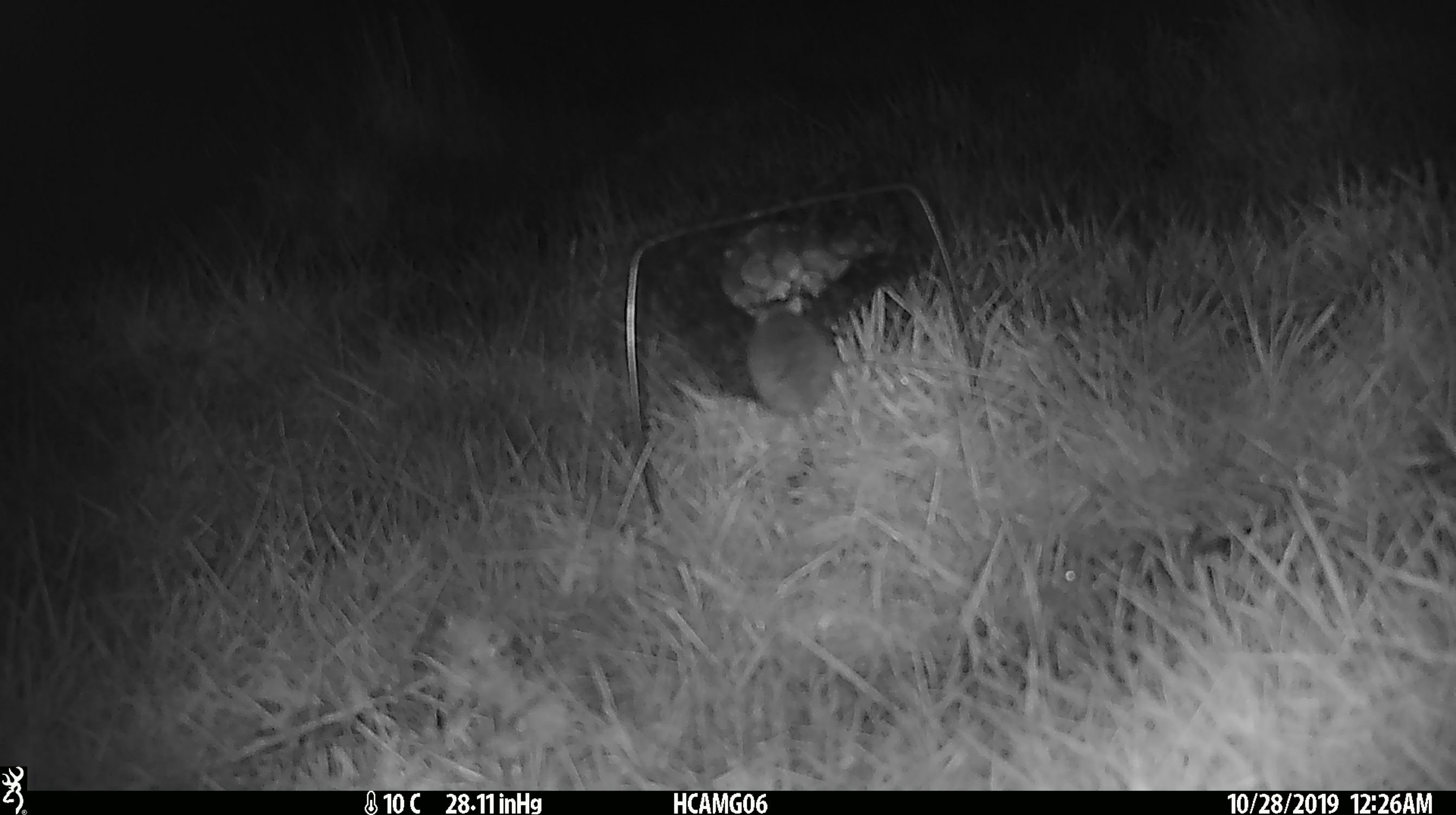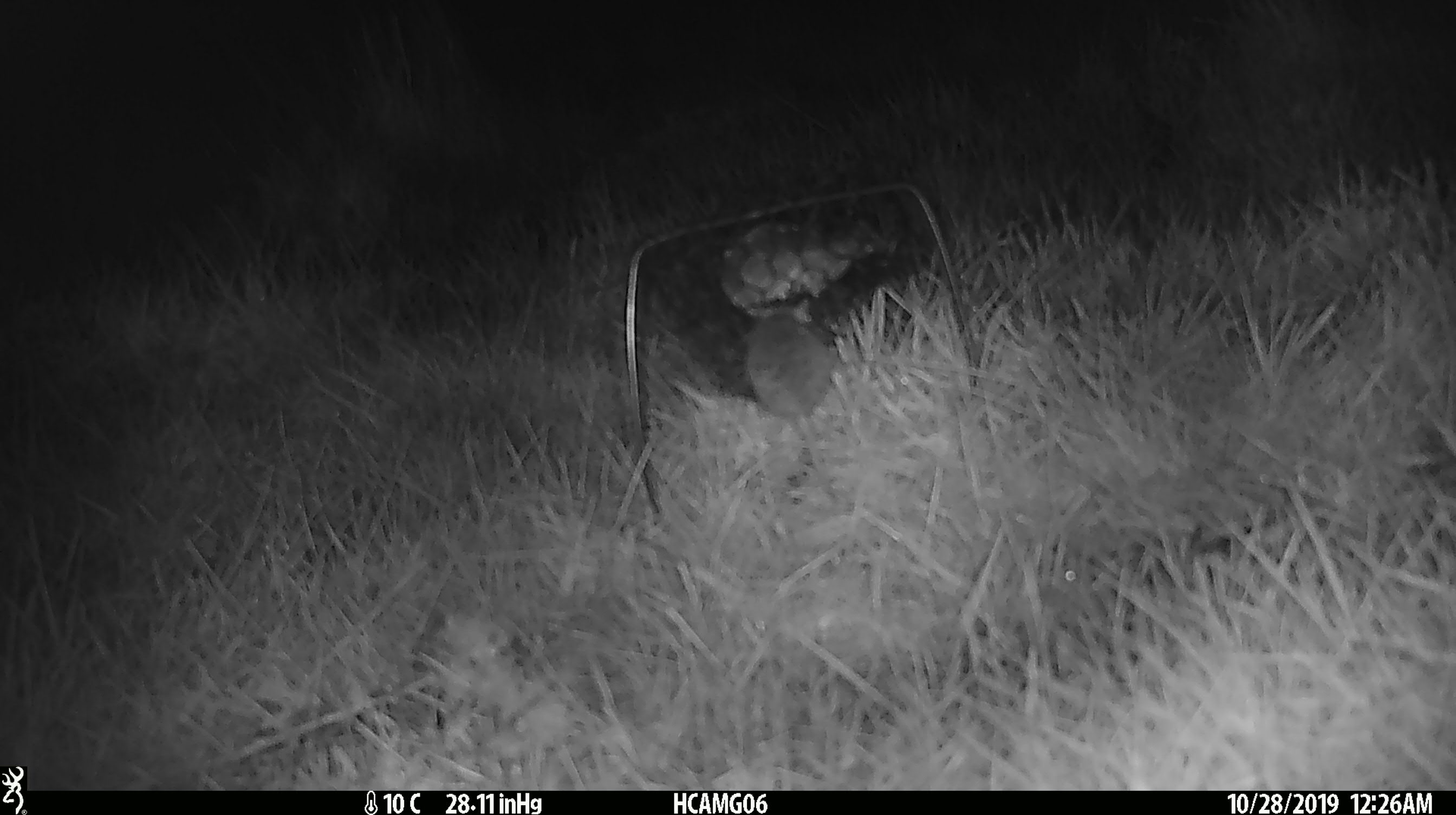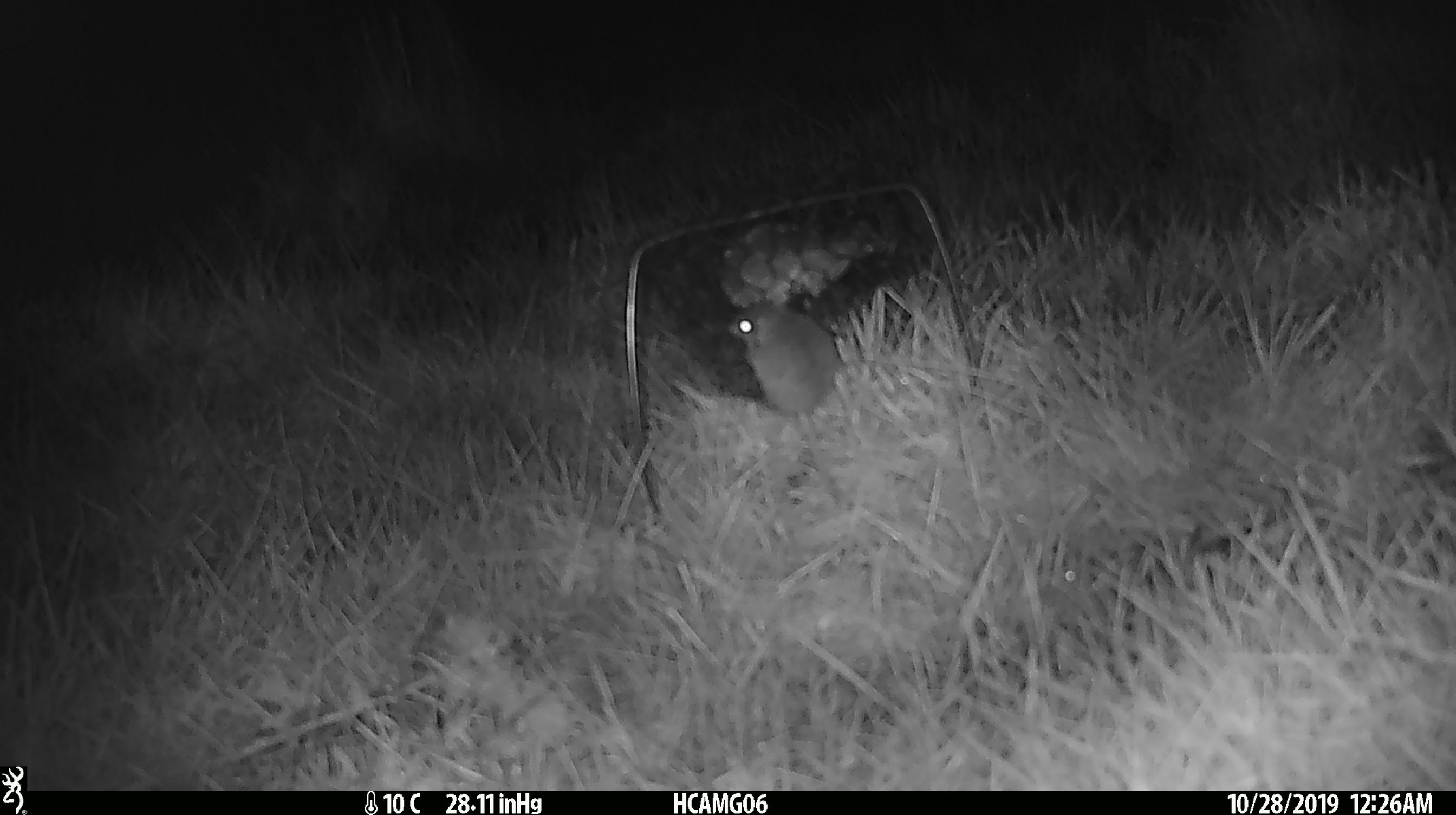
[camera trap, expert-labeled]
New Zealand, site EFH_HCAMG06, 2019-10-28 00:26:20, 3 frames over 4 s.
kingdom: Animalia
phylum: Chordata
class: Mammalia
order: Rodentia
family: Muridae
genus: Mus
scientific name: Mus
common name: mouse